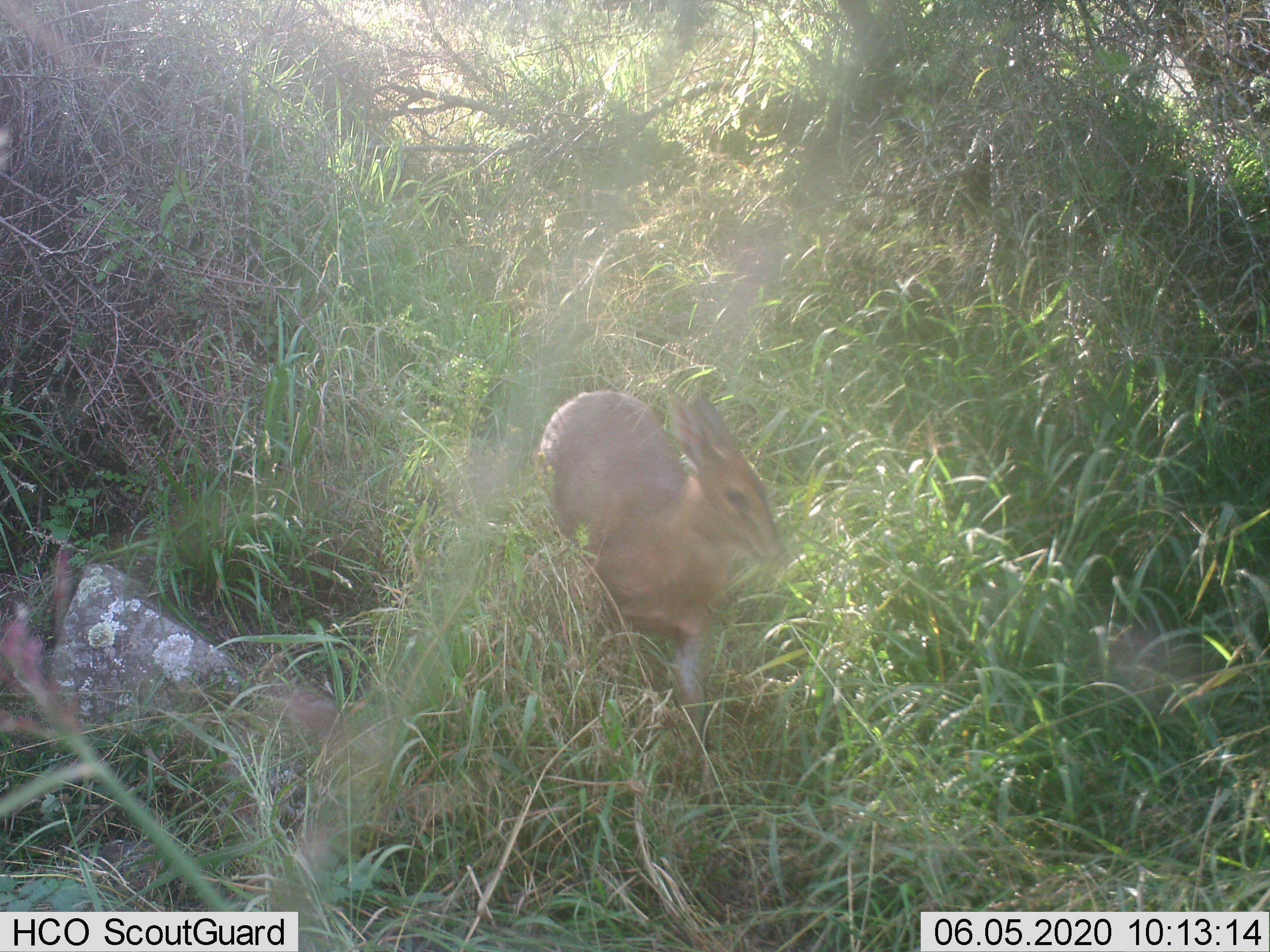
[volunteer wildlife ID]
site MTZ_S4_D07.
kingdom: Animalia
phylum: Chordata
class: Mammalia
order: Artiodactyla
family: Bovidae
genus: Sylvicapra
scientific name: Sylvicapra grimmia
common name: common duiker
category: duikercommongrey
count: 1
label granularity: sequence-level